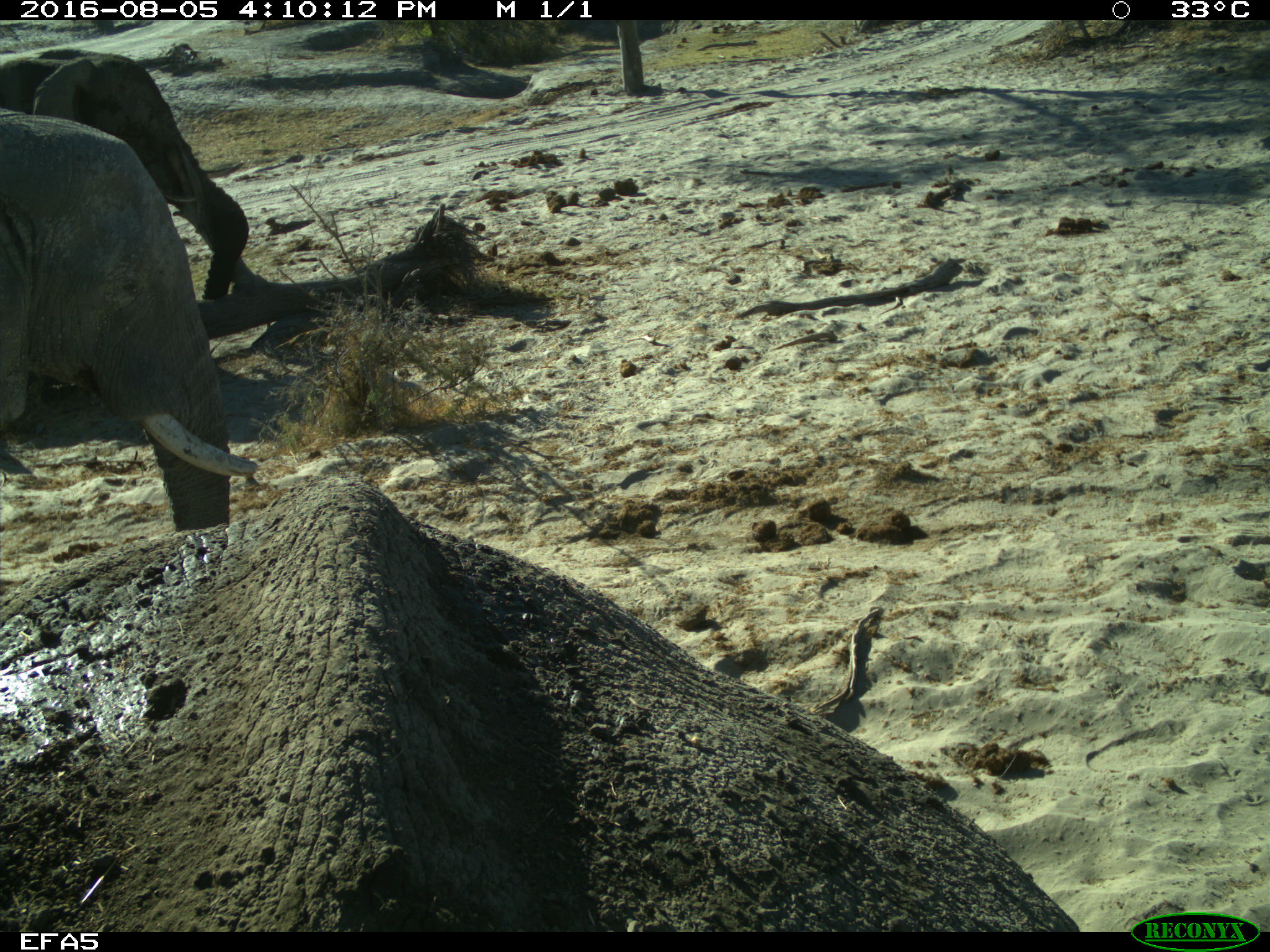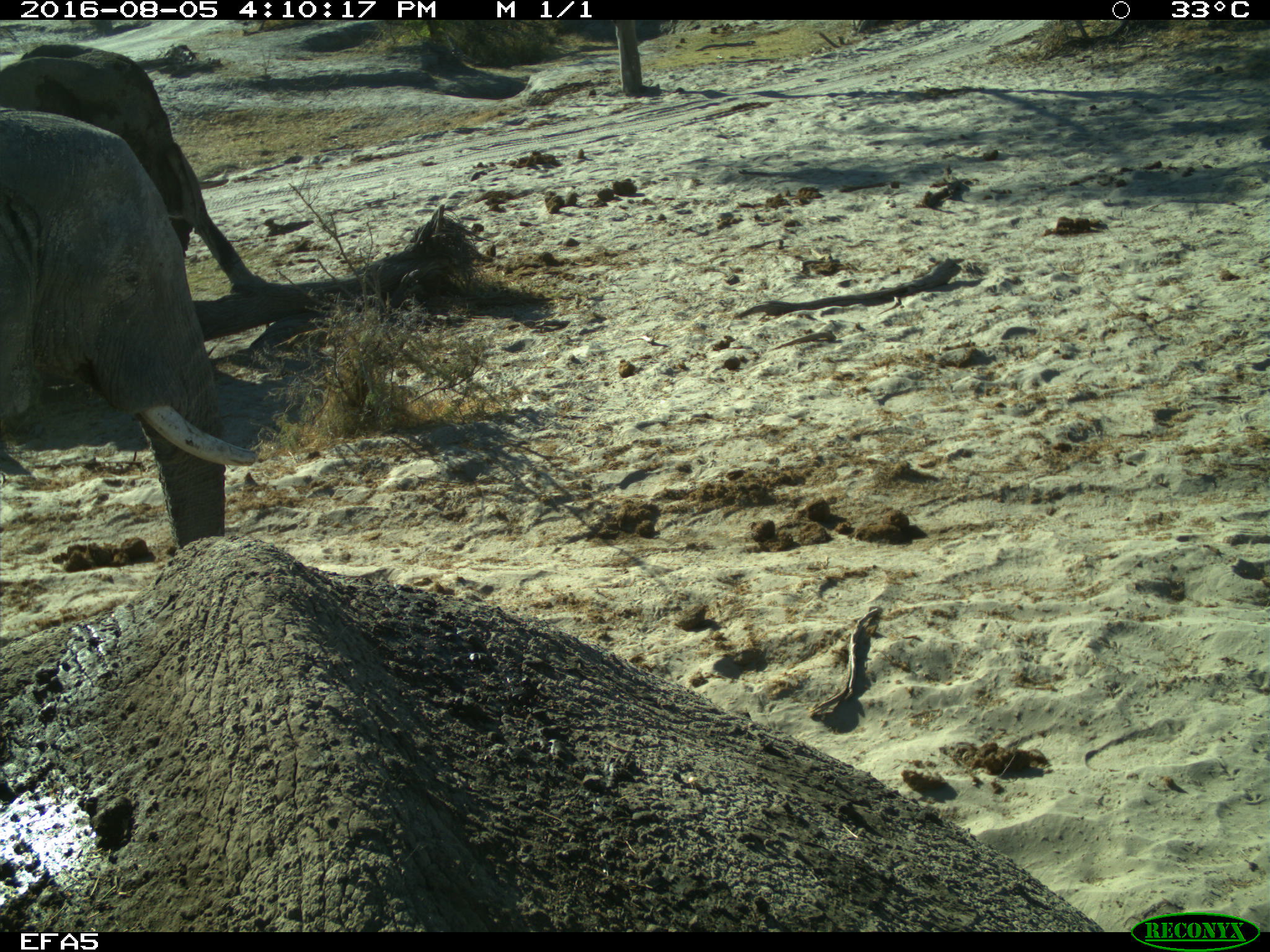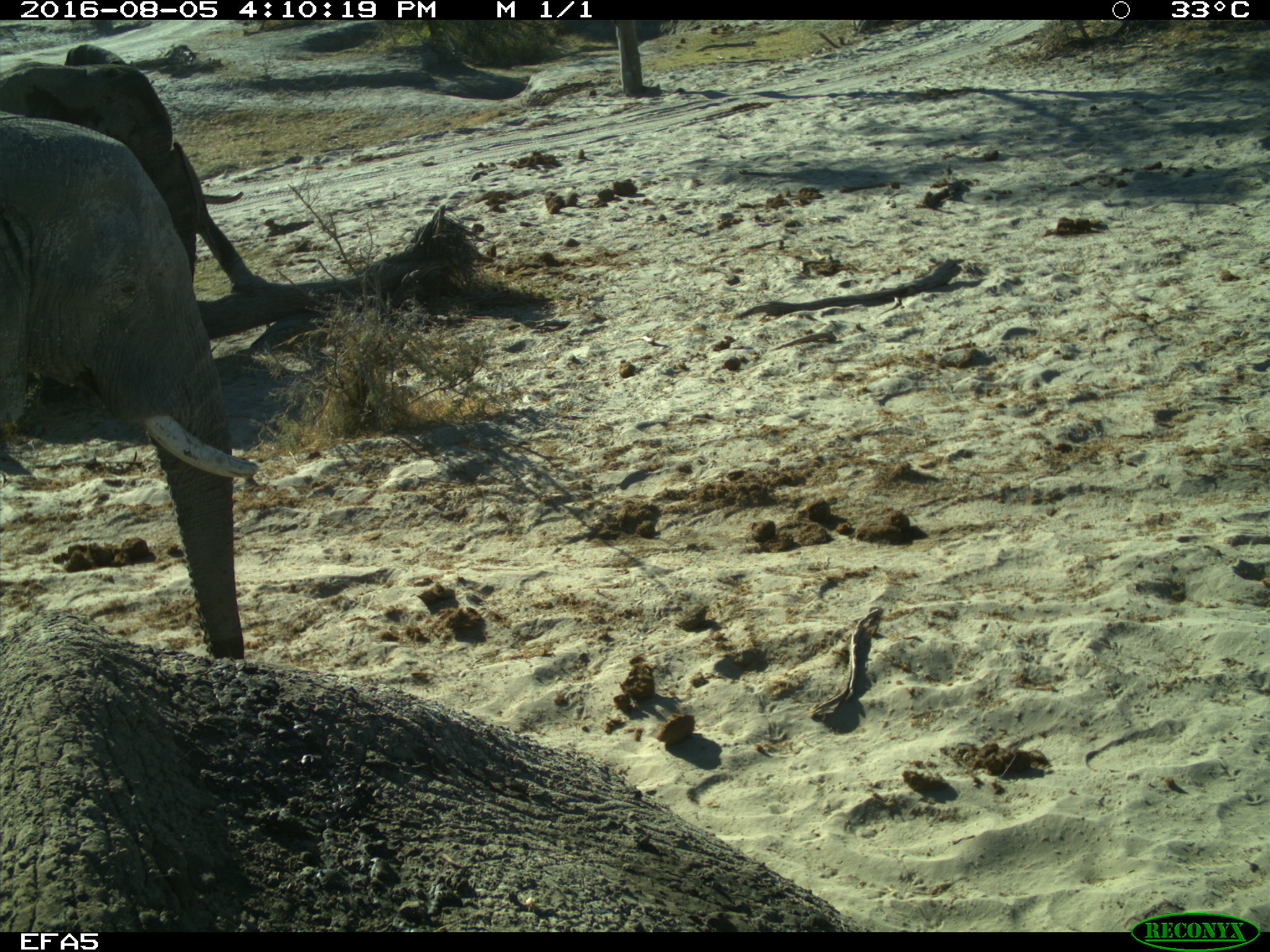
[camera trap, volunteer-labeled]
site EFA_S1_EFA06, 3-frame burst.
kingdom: Animalia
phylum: Chordata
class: Mammalia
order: Proboscidea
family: Elephantidae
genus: Loxodonta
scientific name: Loxodonta africana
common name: african bush elephant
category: elephant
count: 3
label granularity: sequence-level